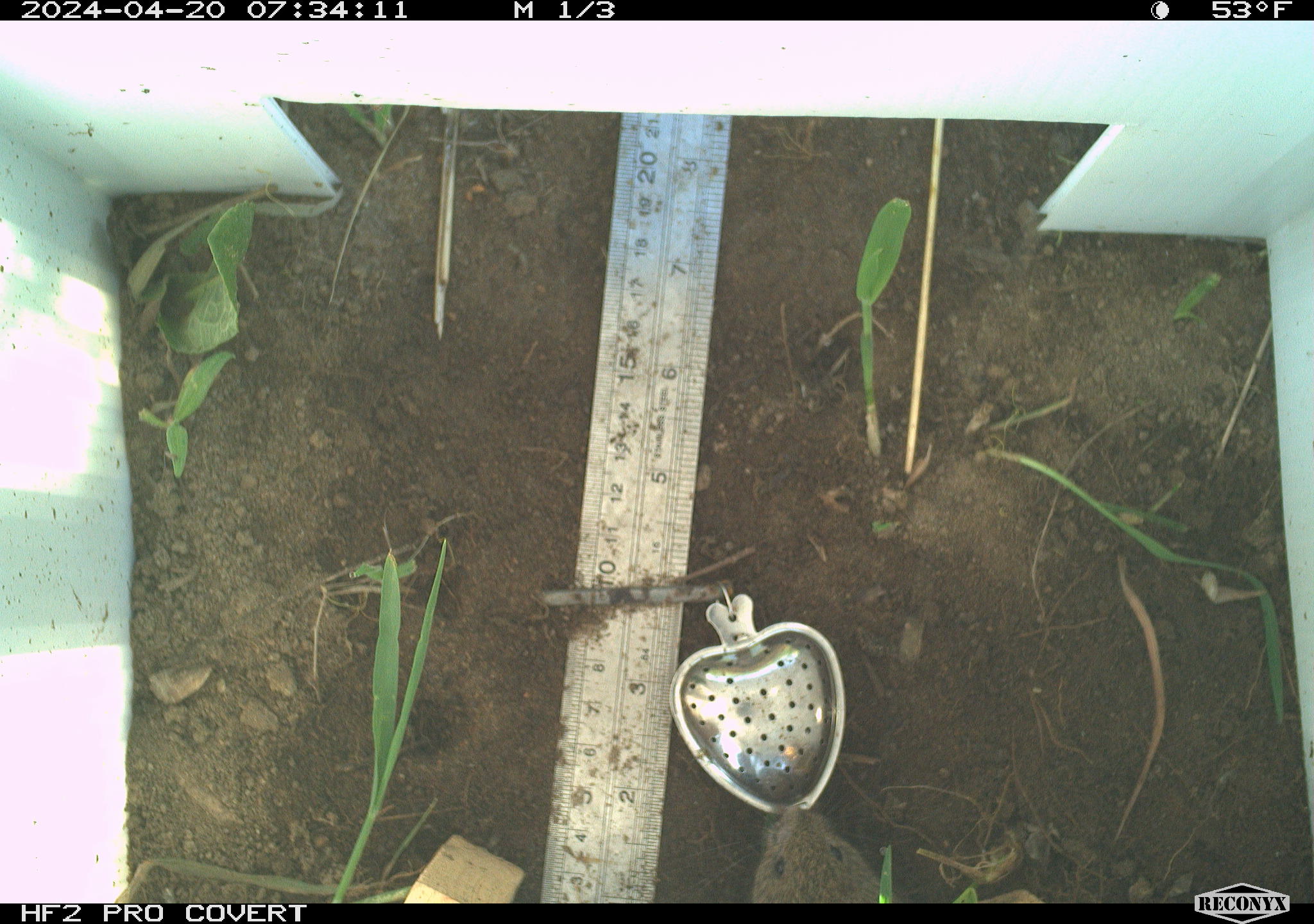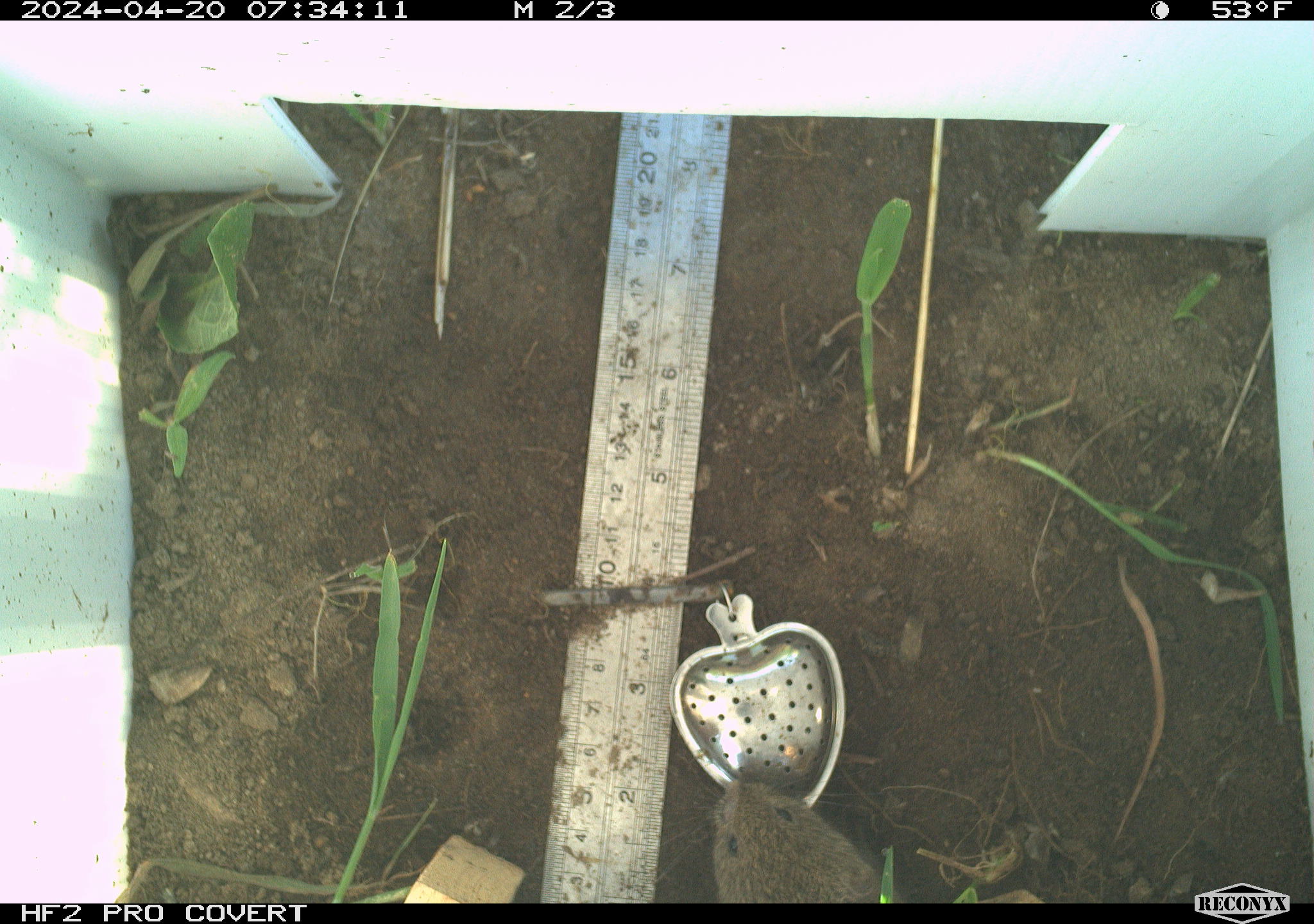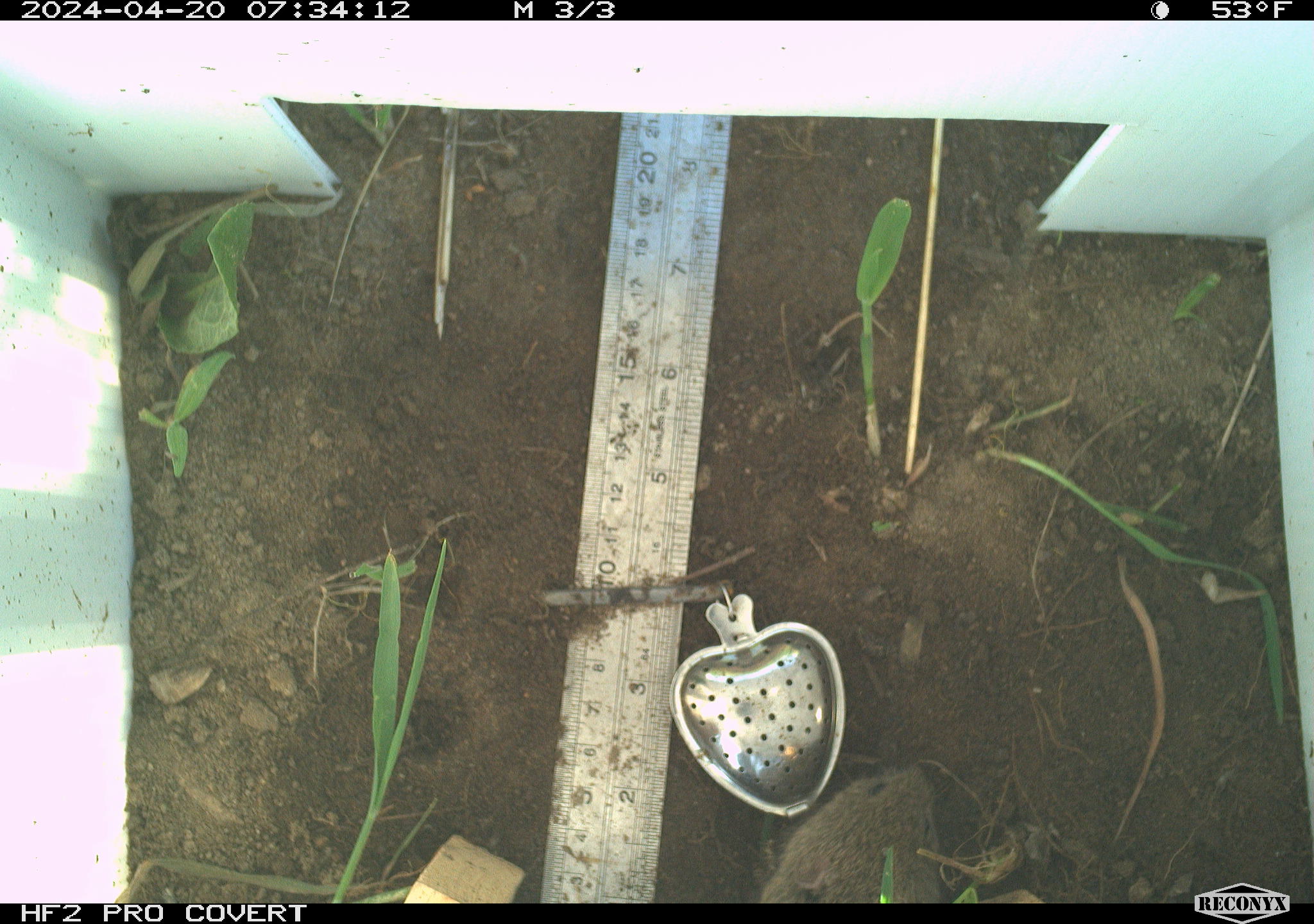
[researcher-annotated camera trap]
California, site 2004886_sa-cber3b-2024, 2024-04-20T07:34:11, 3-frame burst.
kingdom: Animalia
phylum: Chordata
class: Mammalia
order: Rodentia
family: Cricetidae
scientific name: Arvicolinae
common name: voles, lemmings, and muskrats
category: arvicolinae subfamily